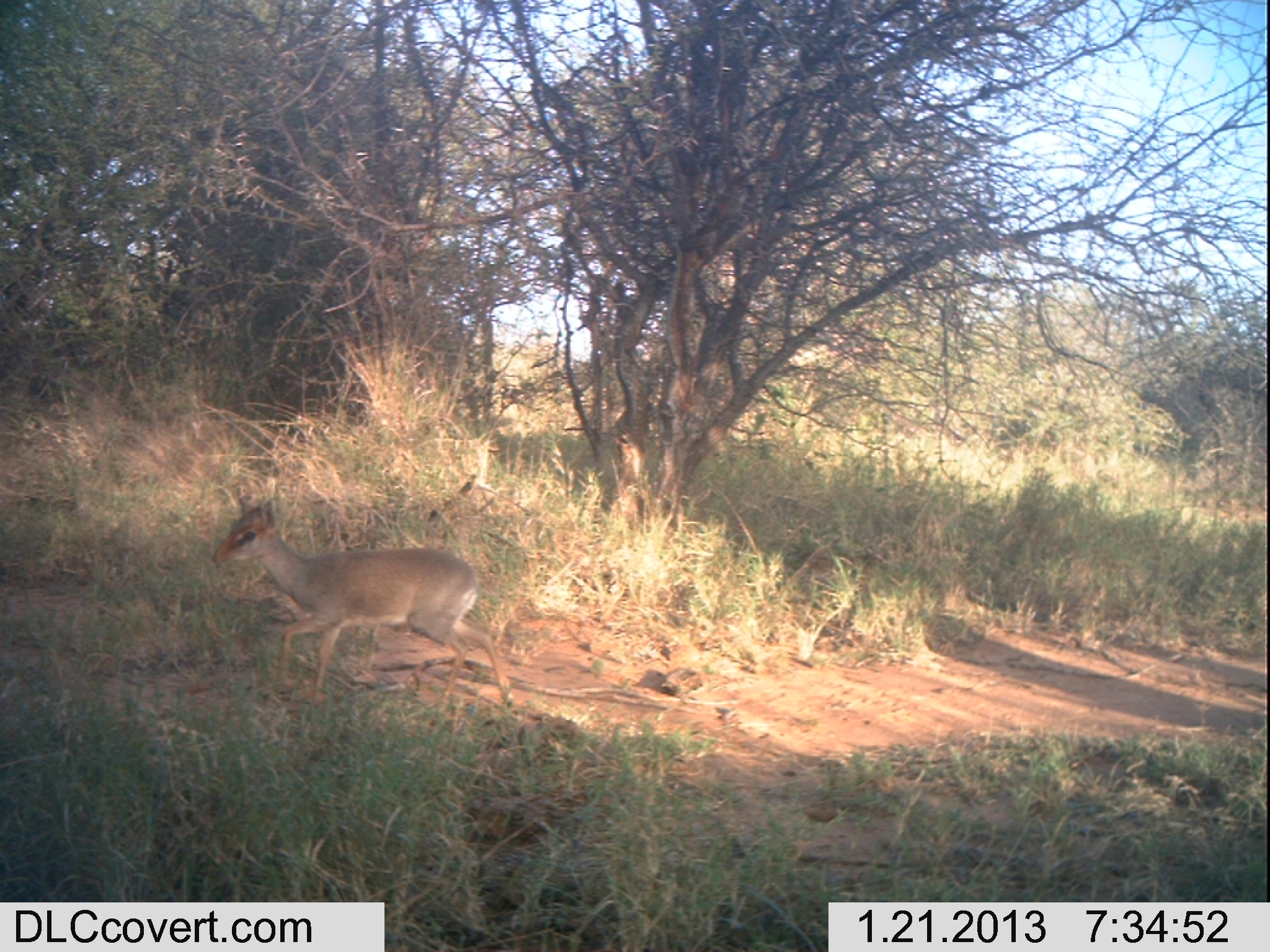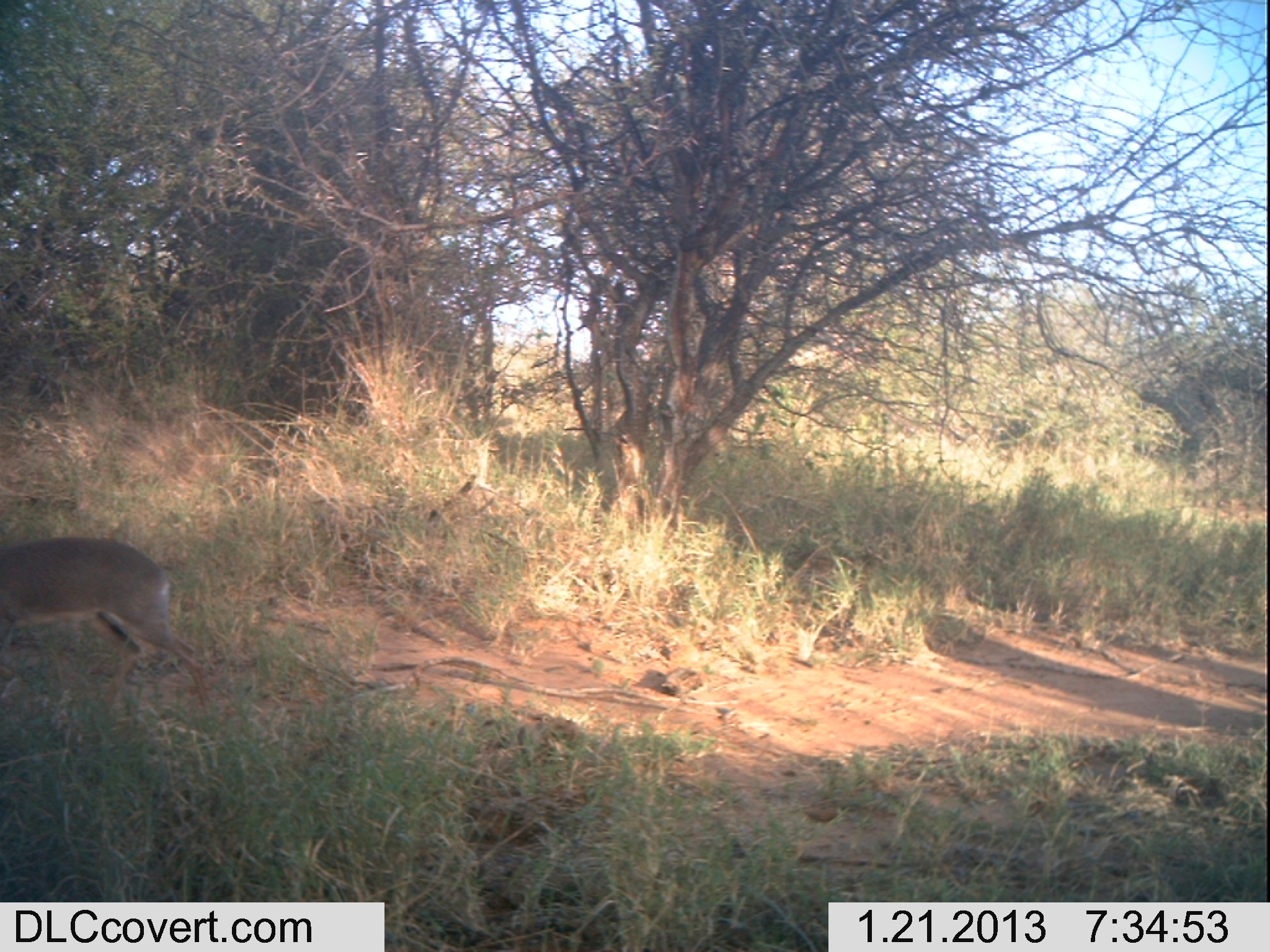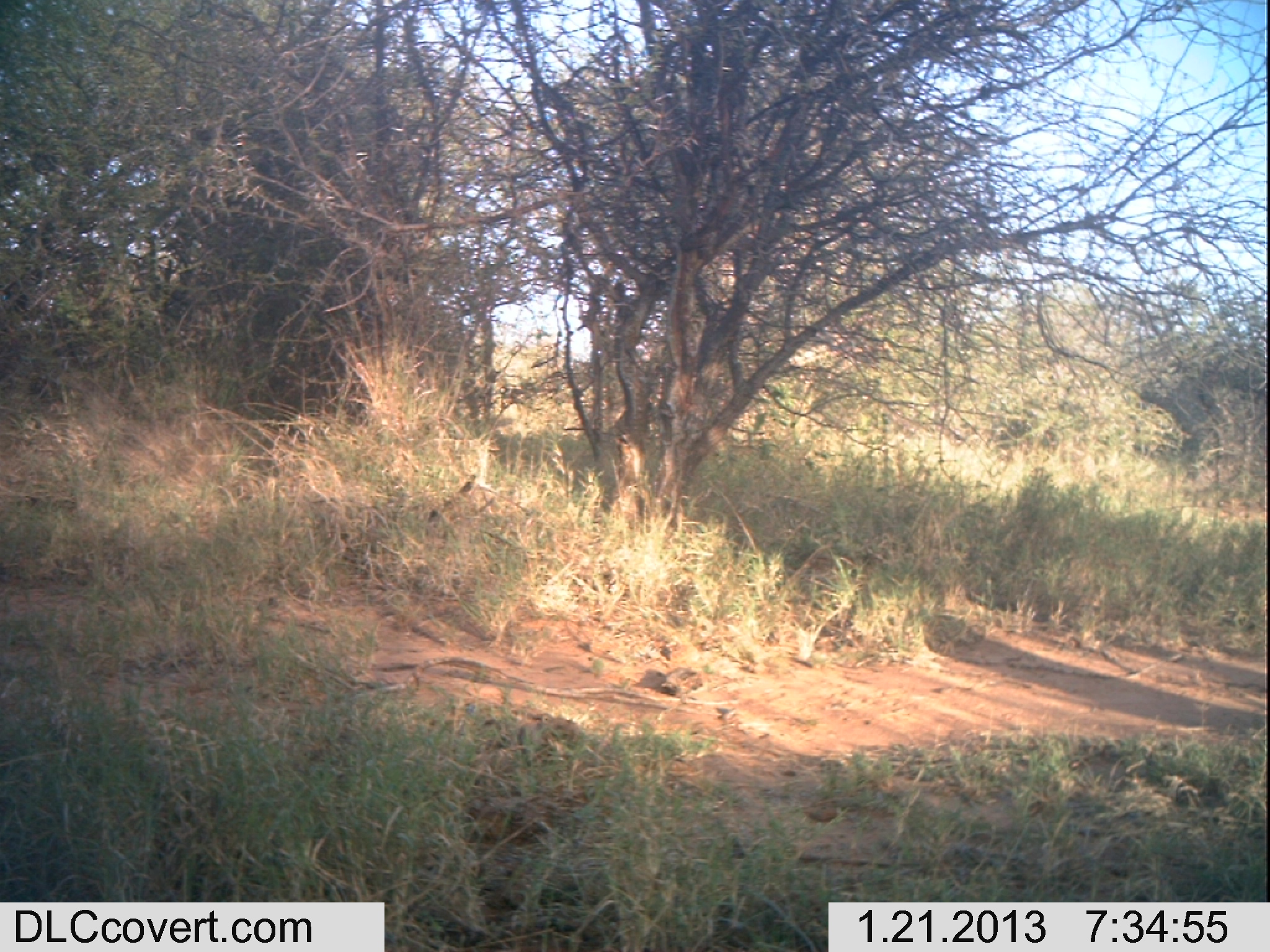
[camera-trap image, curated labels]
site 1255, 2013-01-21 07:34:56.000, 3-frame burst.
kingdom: Animalia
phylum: Chordata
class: Mammalia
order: Artiodactyla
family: Bovidae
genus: Madoqua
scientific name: Madoqua guentheri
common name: günther's dik-dik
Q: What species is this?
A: Madoqua guentheri (günther's dik-dik).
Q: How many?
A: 1.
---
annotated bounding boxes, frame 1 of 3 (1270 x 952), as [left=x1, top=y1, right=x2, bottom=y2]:
madoqua guentheri: [left=208, top=490, right=513, bottom=704]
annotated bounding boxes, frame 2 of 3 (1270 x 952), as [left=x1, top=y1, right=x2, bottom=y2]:
madoqua guentheri: [left=0, top=533, right=208, bottom=710]